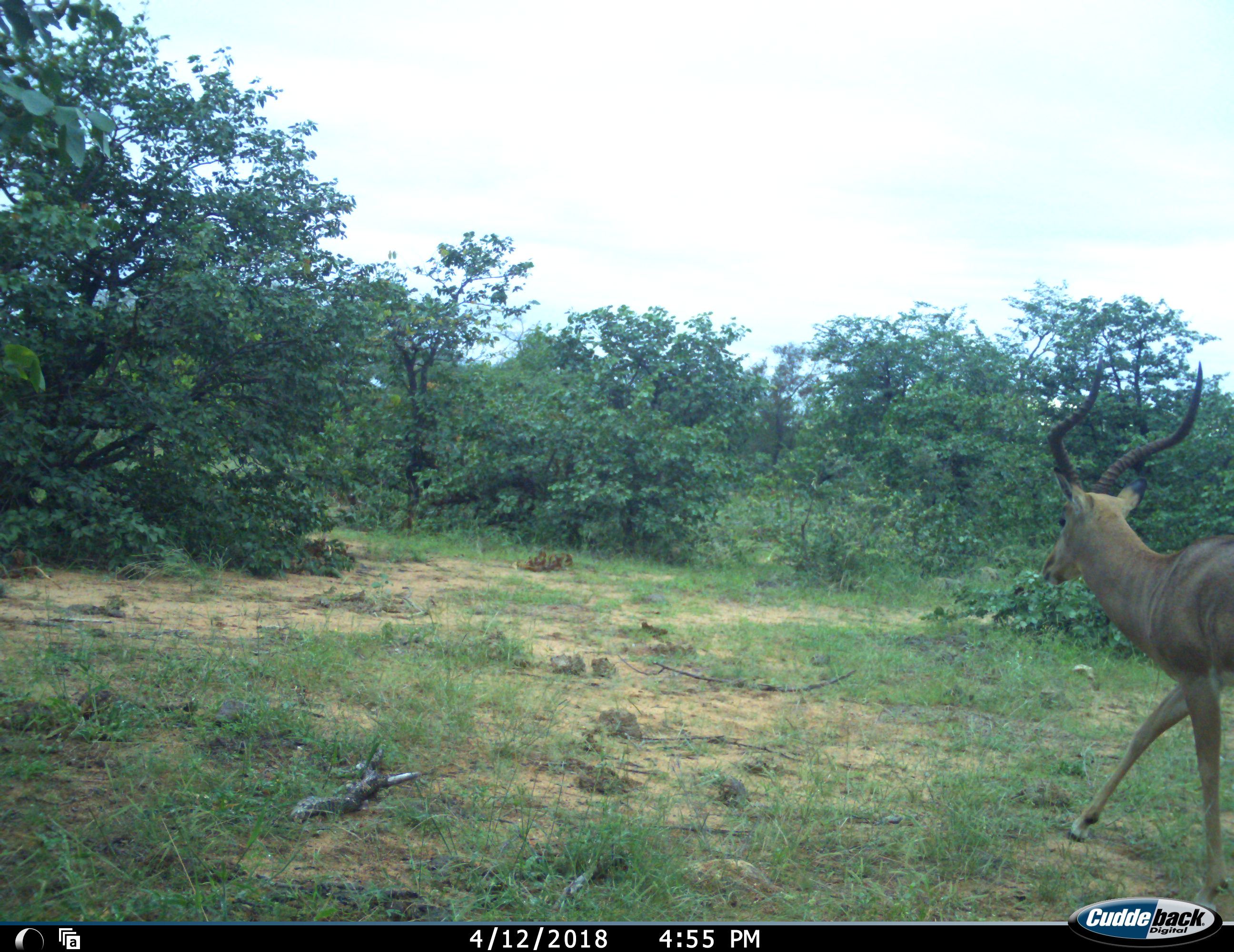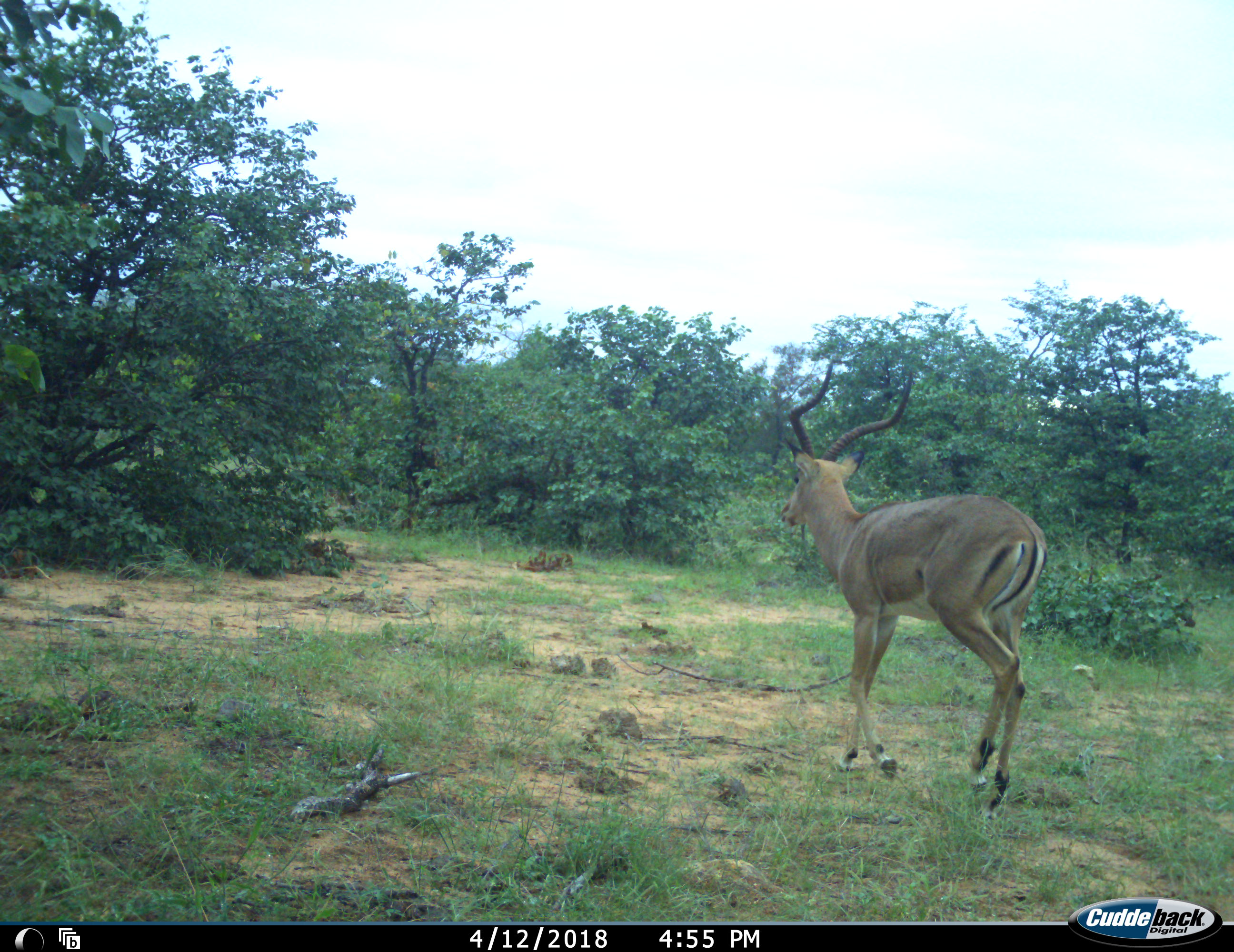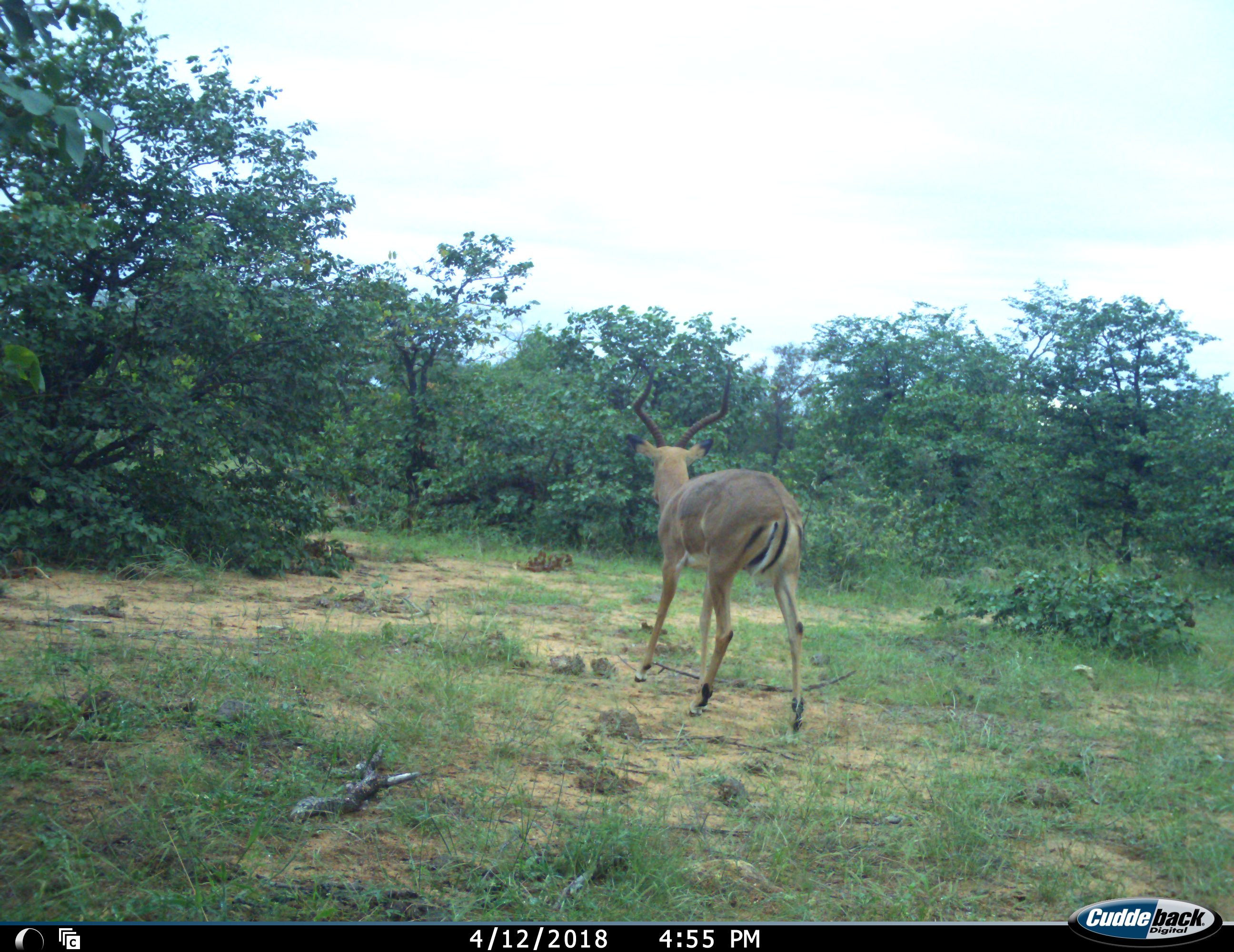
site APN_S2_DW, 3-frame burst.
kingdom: Animalia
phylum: Chordata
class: Mammalia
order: Artiodactyla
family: Bovidae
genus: Aepyceros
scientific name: Aepyceros melampus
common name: impala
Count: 1.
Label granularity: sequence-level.